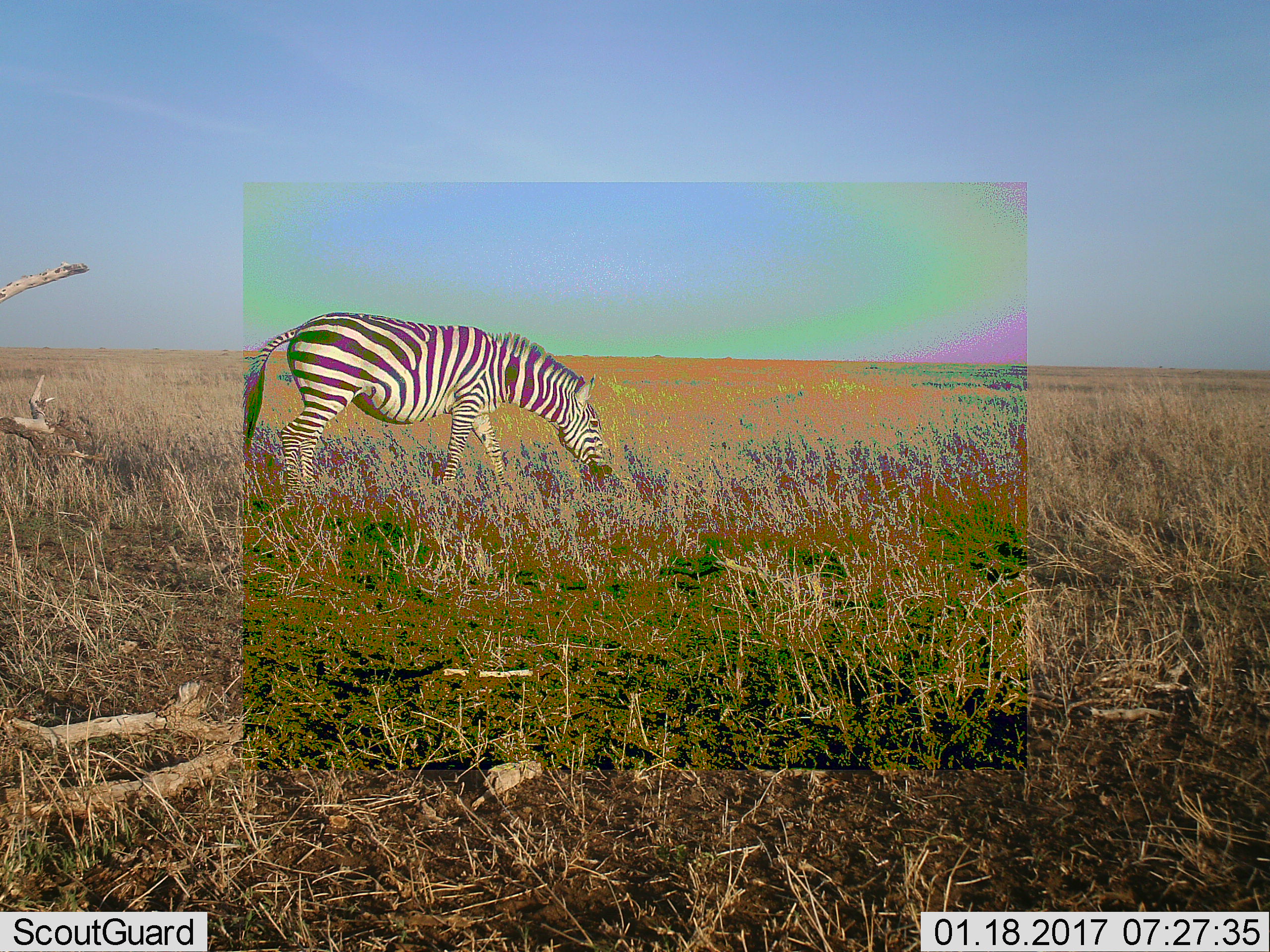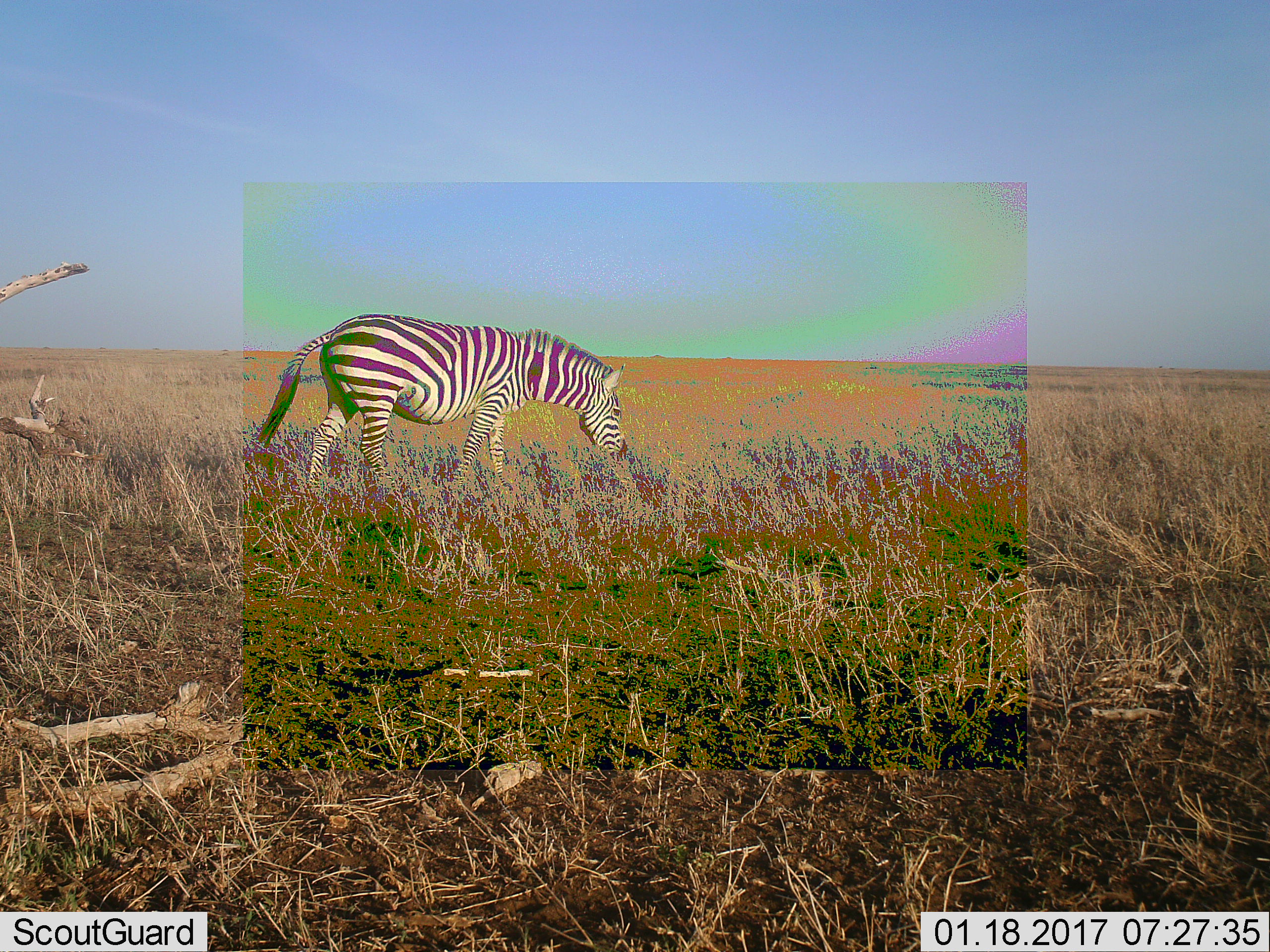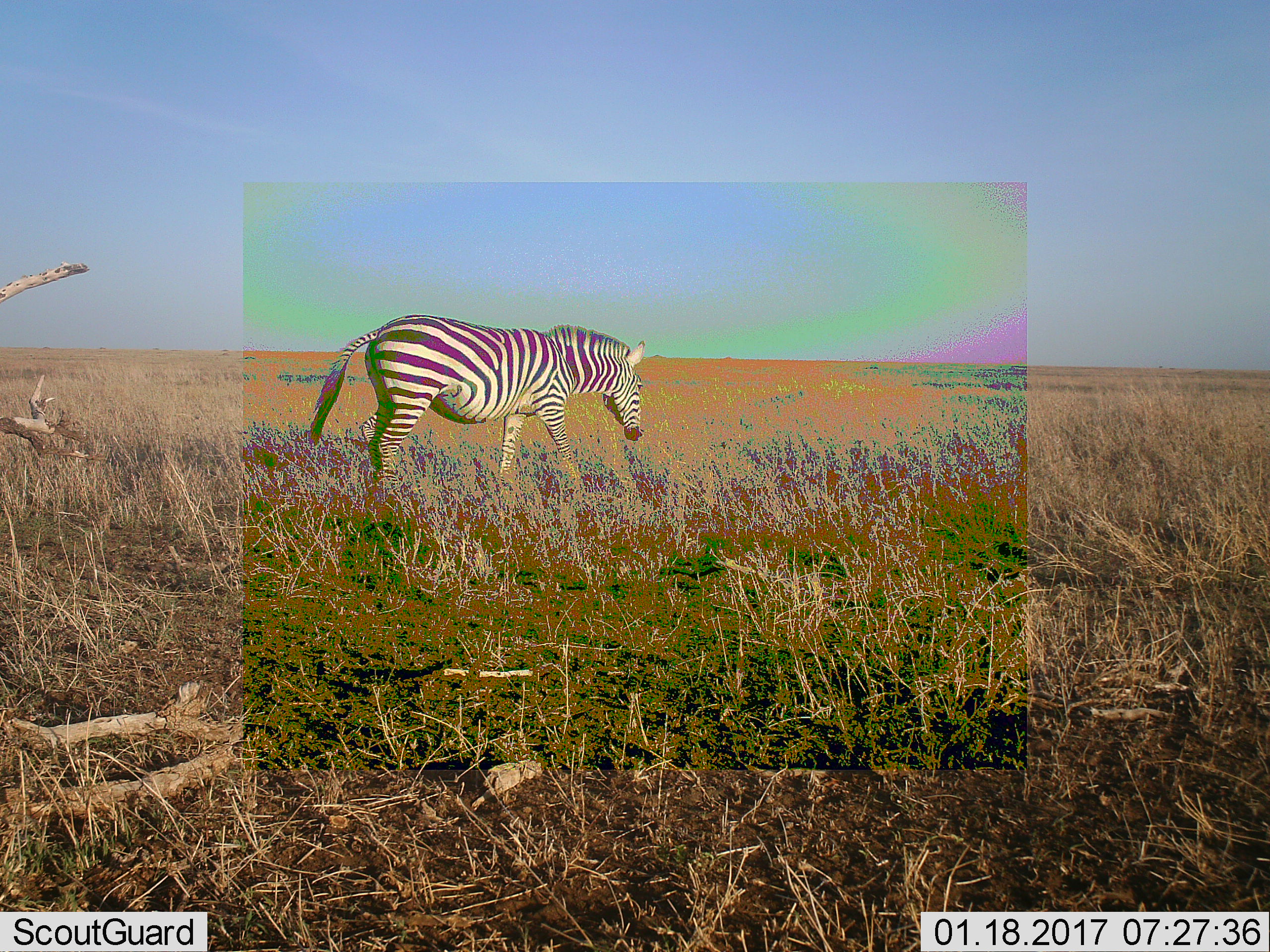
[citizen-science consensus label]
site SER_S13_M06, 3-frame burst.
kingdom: Animalia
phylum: Chordata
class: Mammalia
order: Perissodactyla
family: Equidae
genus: Equus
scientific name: Equus quagga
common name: plains zebra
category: zebraplains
Zebraplains (plains zebra) (Equus quagga), count 1. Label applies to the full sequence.